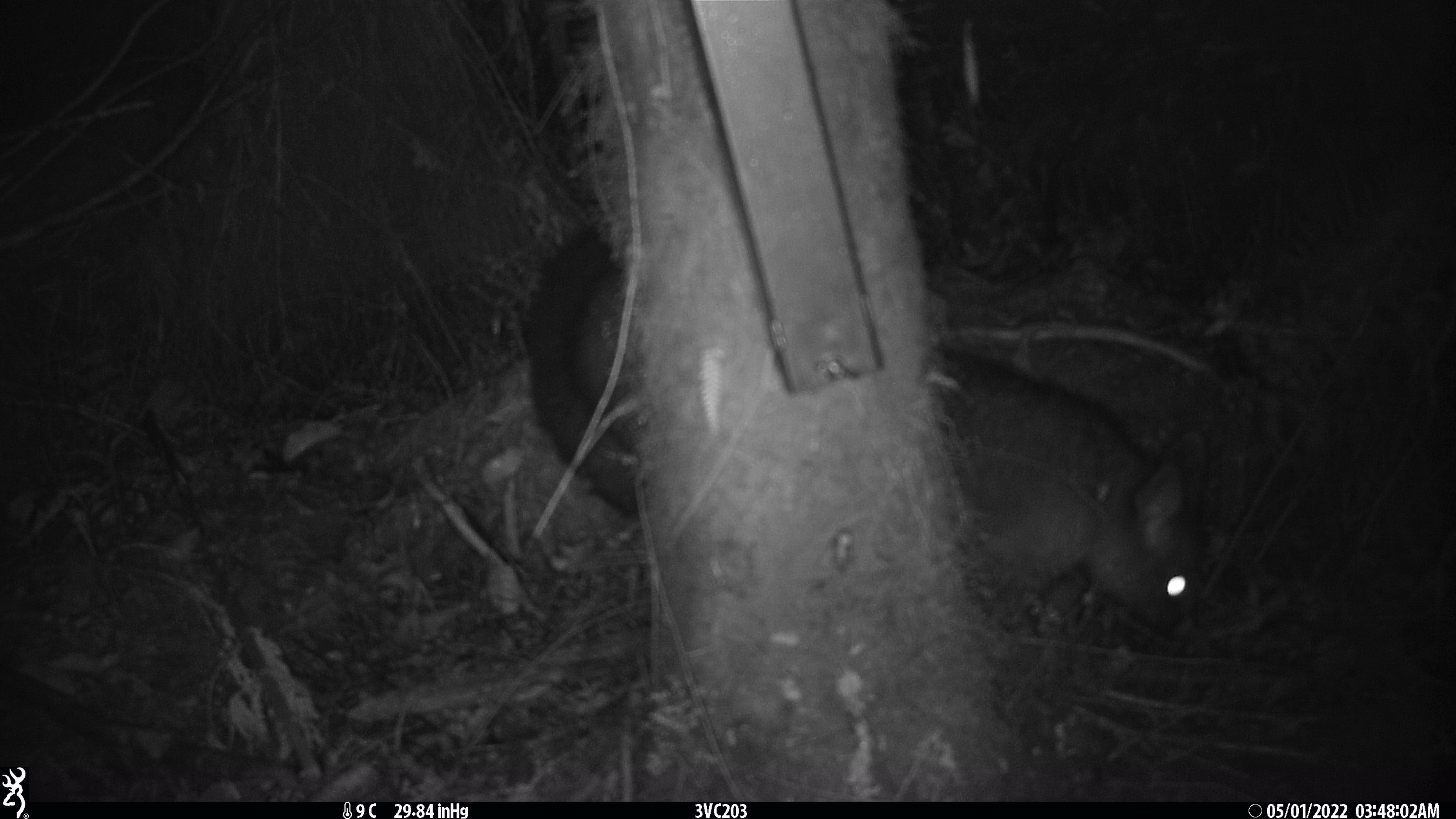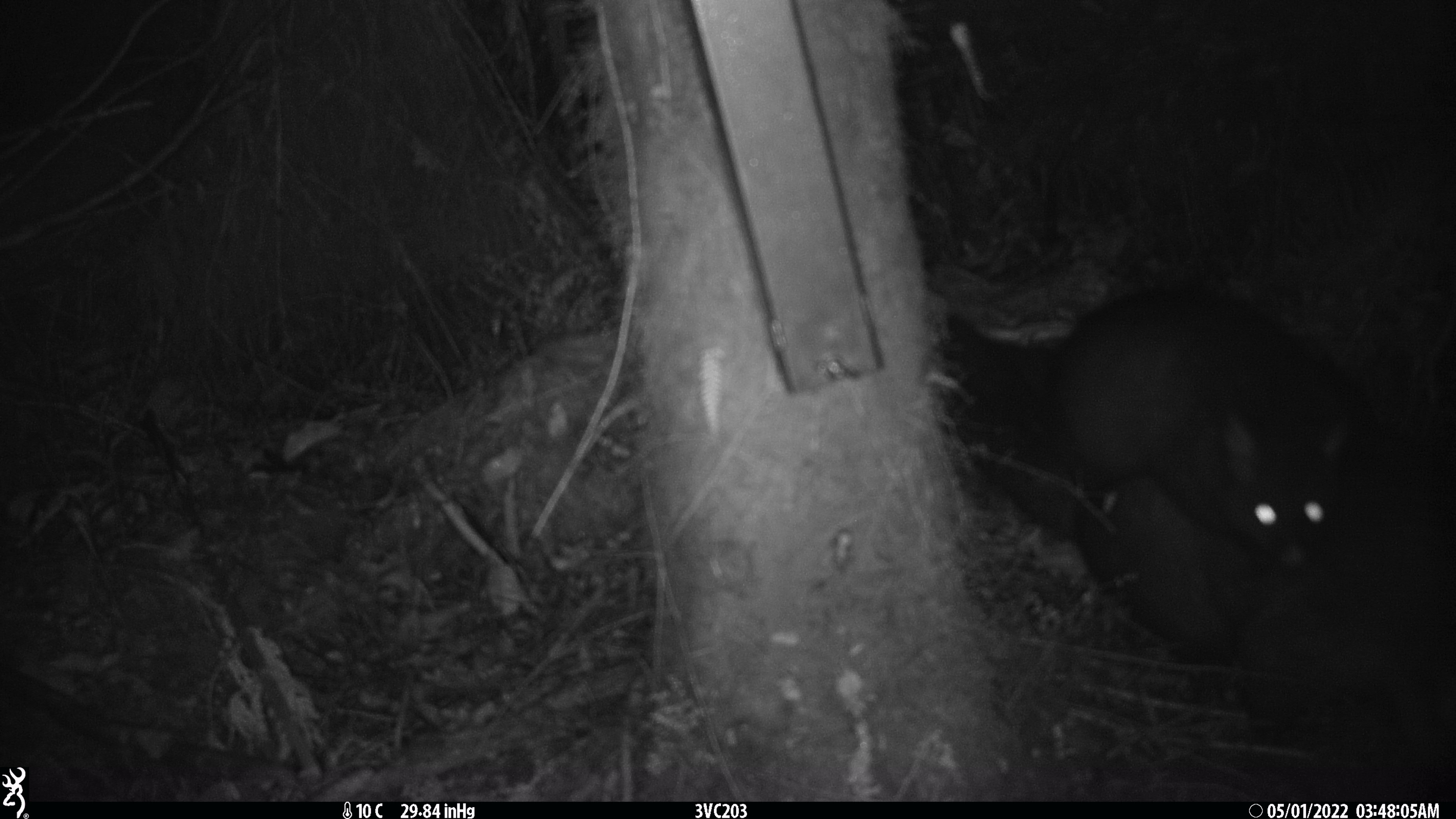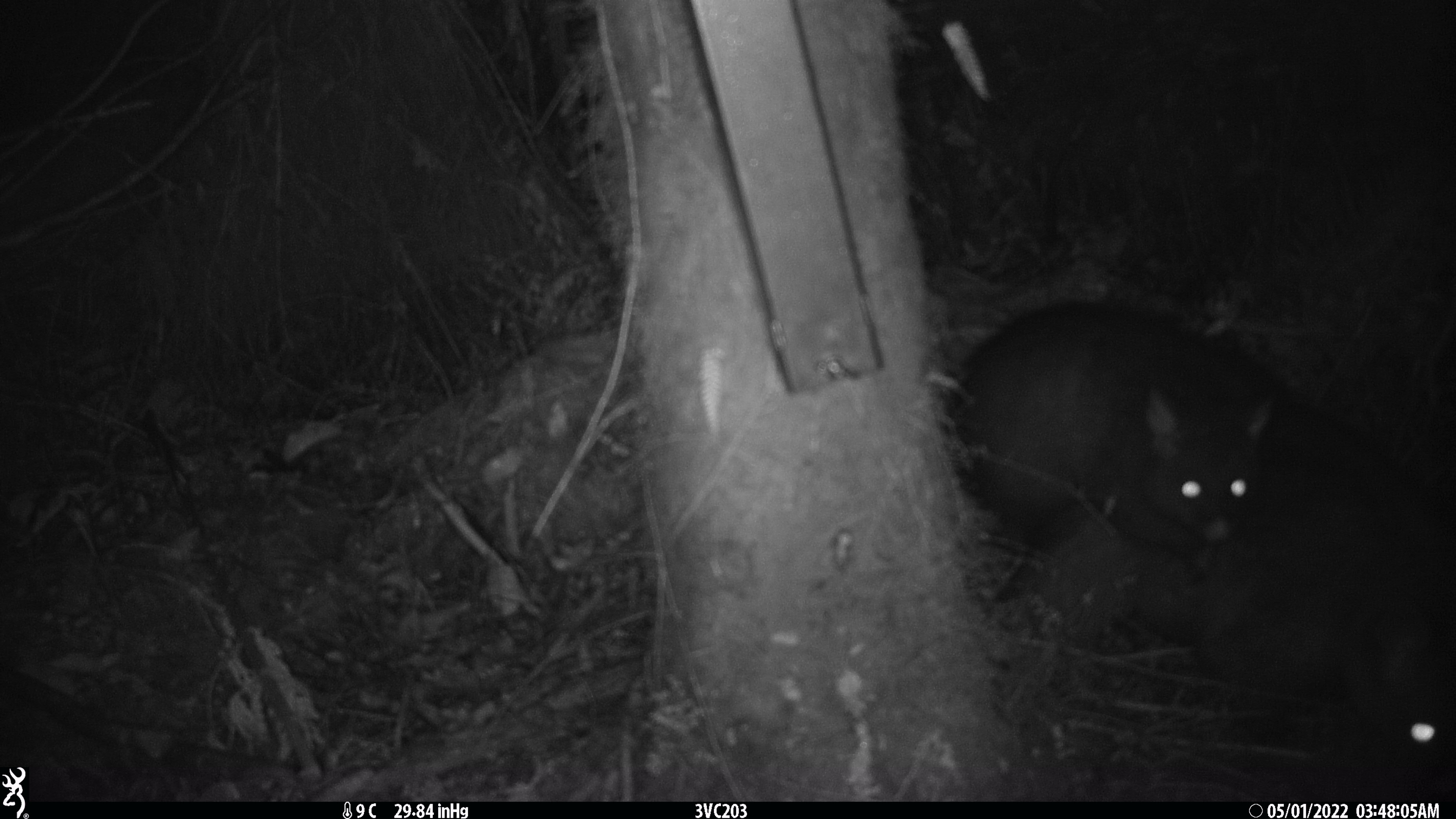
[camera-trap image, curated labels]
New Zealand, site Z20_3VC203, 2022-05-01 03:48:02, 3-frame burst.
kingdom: Animalia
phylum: Chordata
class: Mammalia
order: Diprotodontia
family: Phalangeridae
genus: Trichosurus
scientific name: Trichosurus vulpecula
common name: common brushtail possum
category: possum